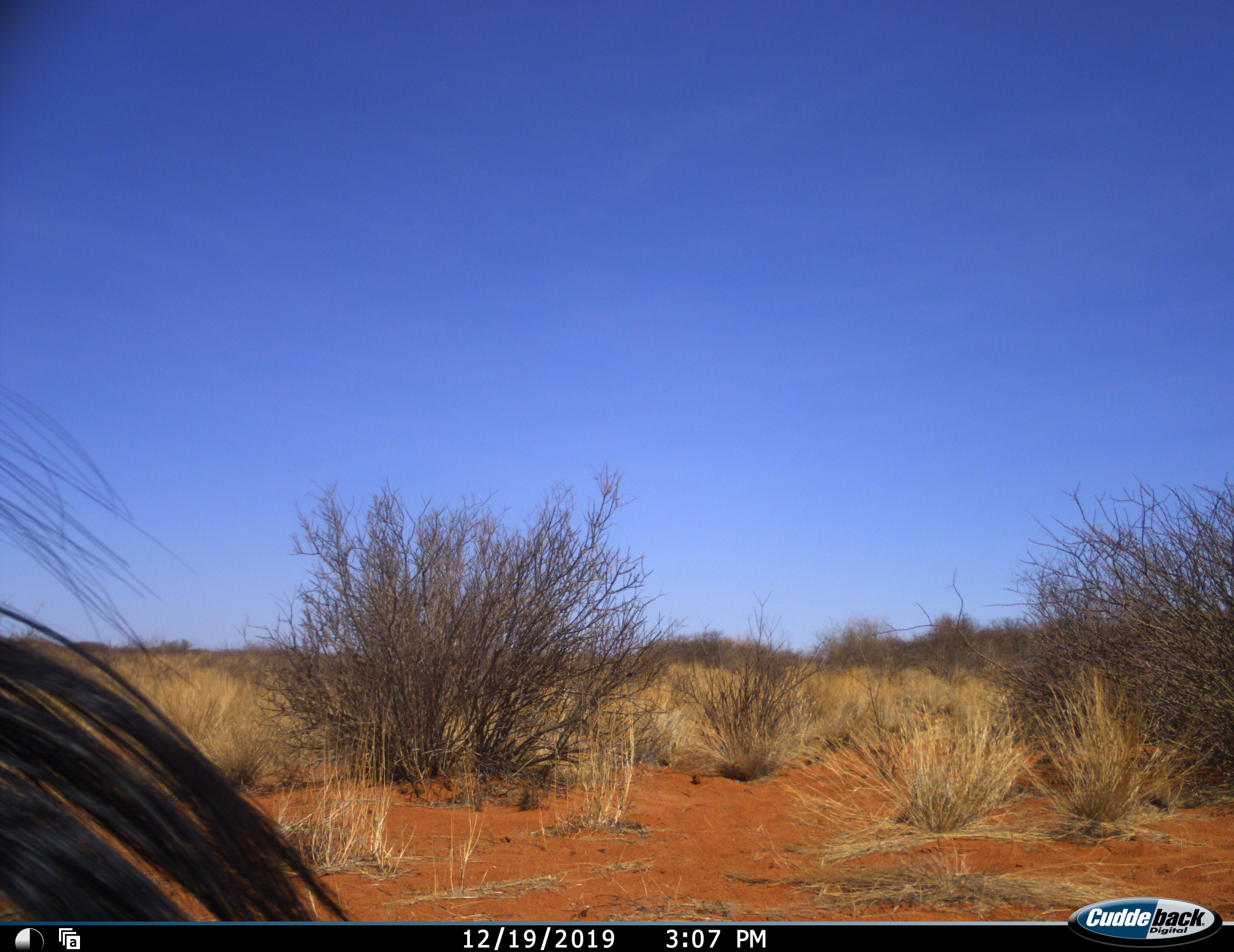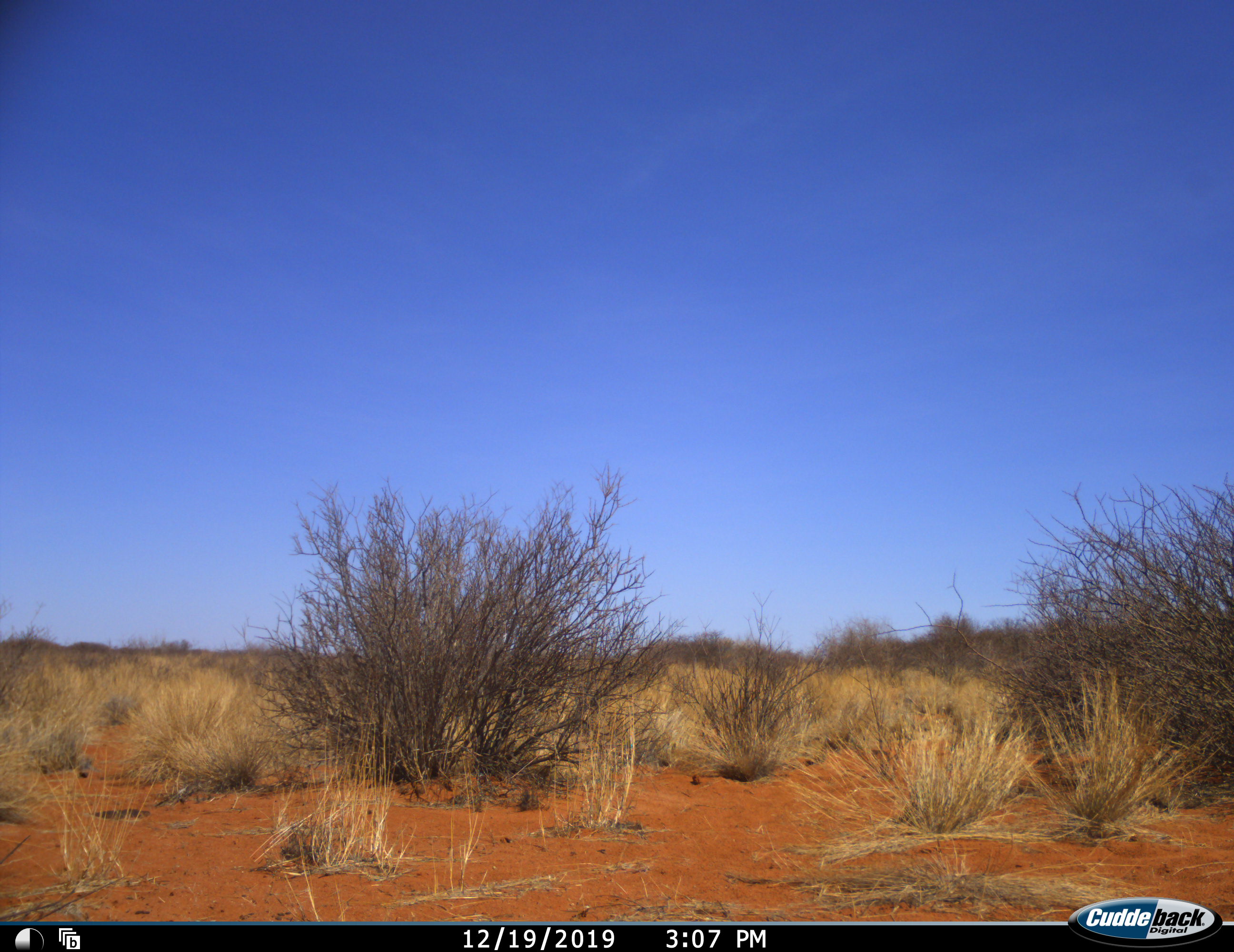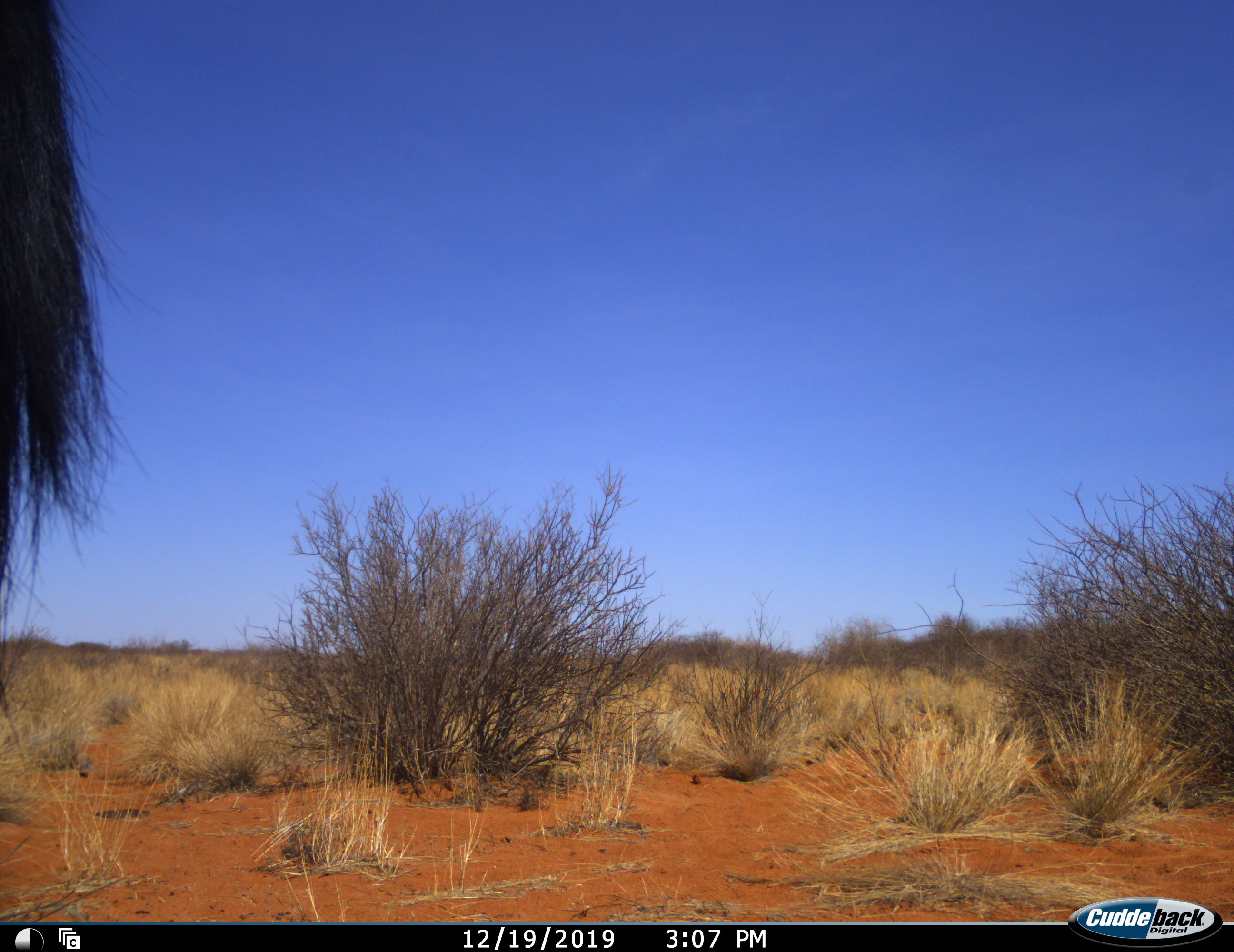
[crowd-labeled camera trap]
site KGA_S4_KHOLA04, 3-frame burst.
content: unidentified animal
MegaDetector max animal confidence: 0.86